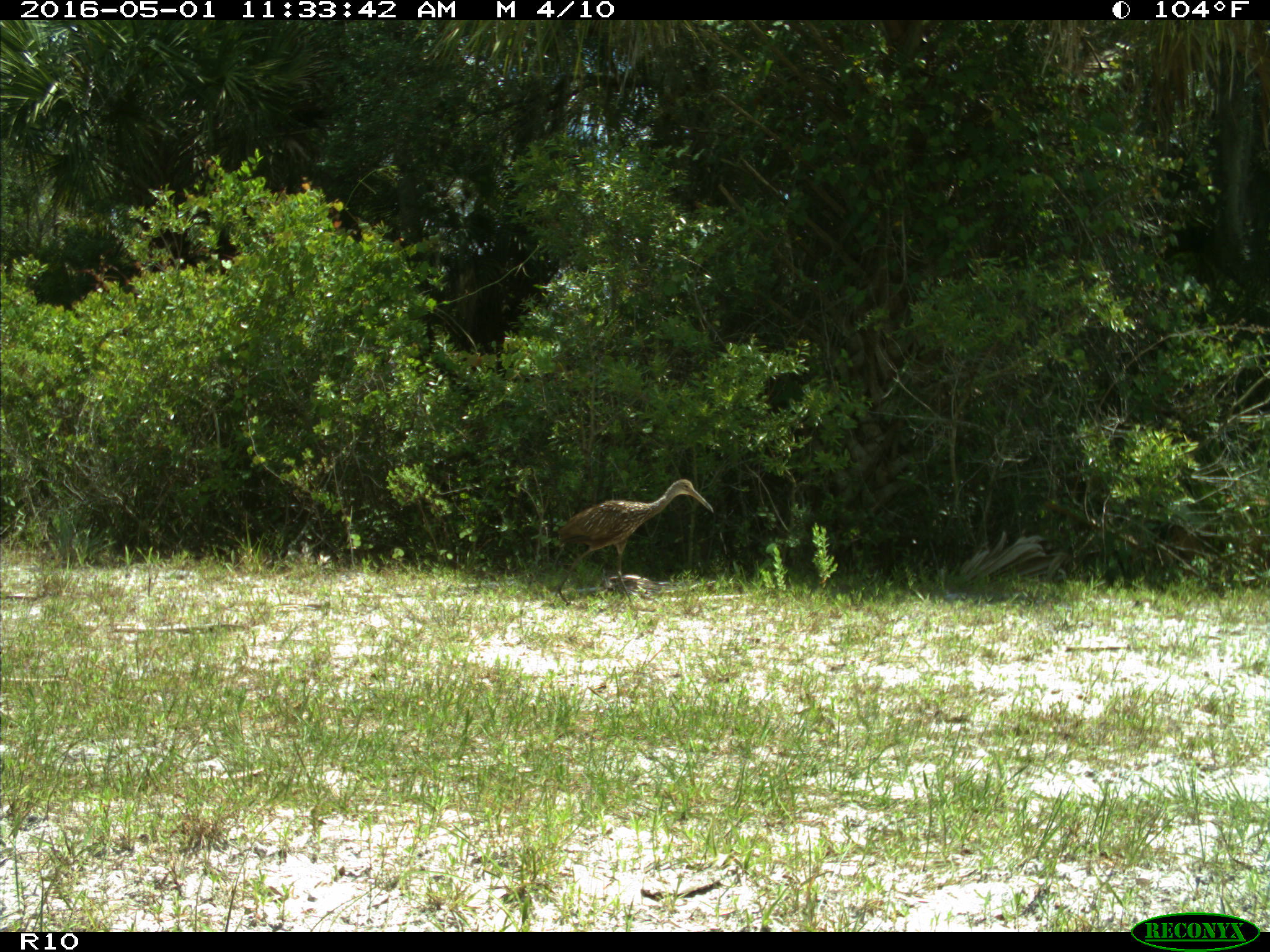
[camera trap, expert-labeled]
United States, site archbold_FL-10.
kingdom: Animalia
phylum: Chordata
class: Aves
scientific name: Aves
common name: birds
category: unidentified bird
Unidentified bird (birds) (Aves).